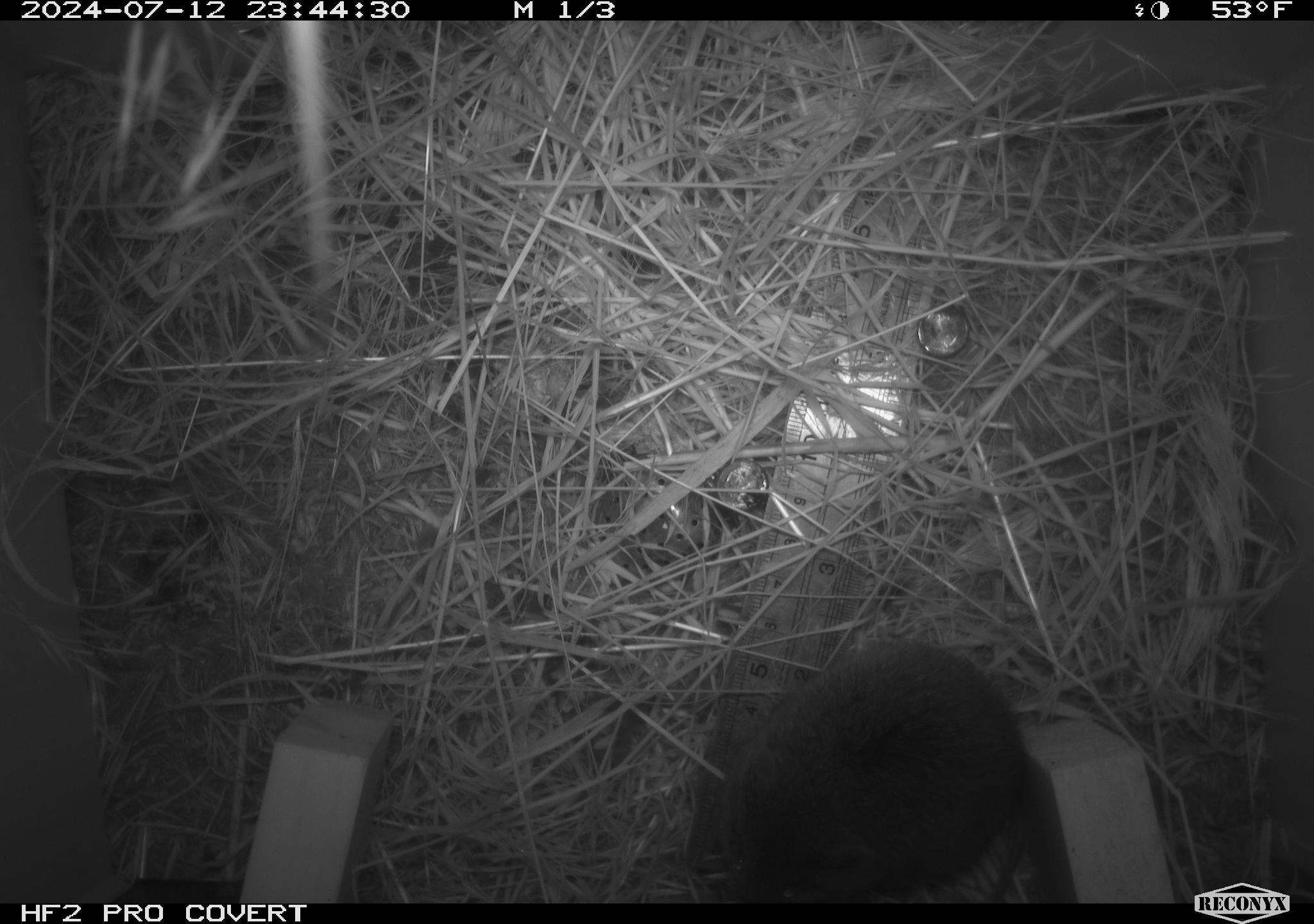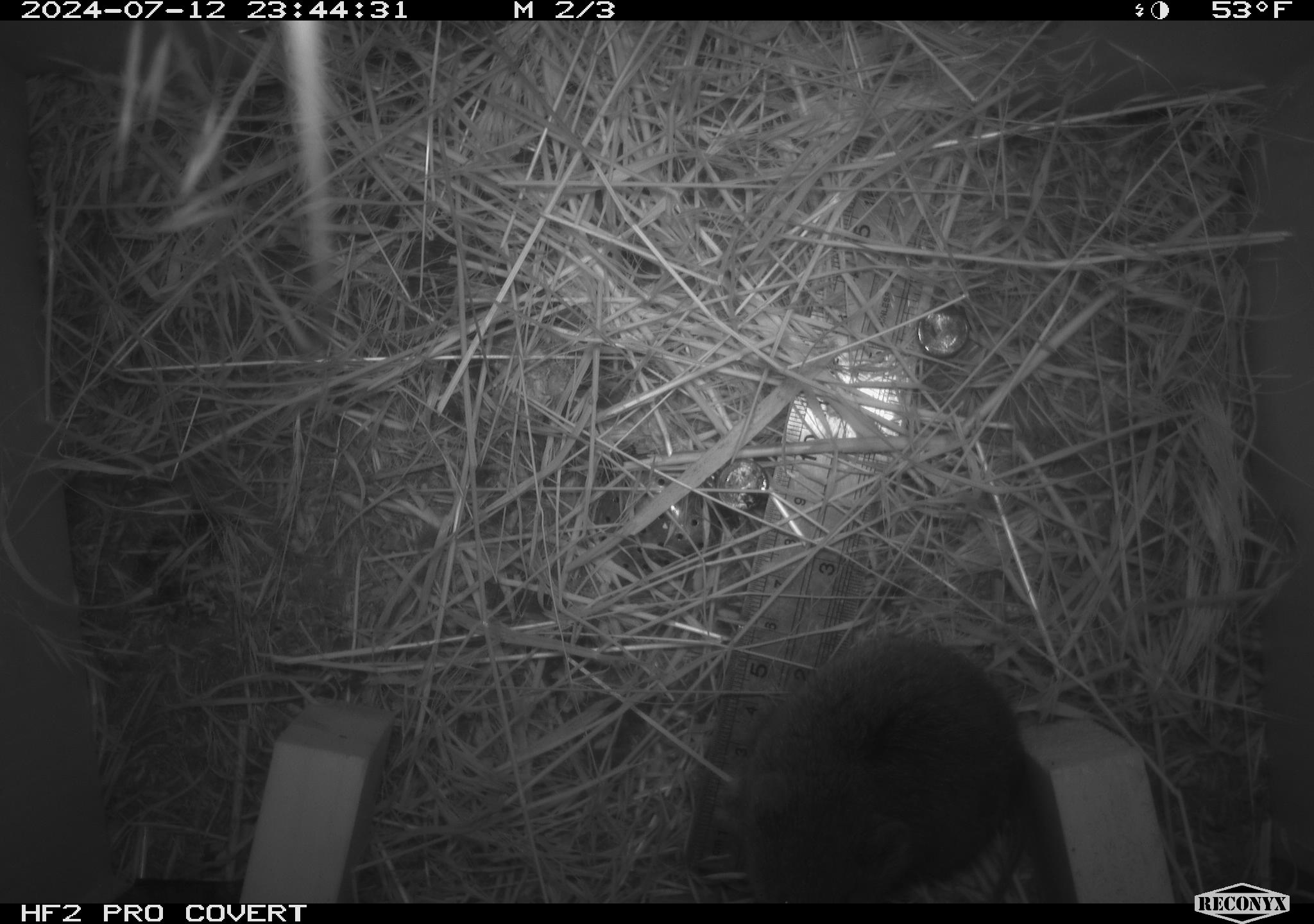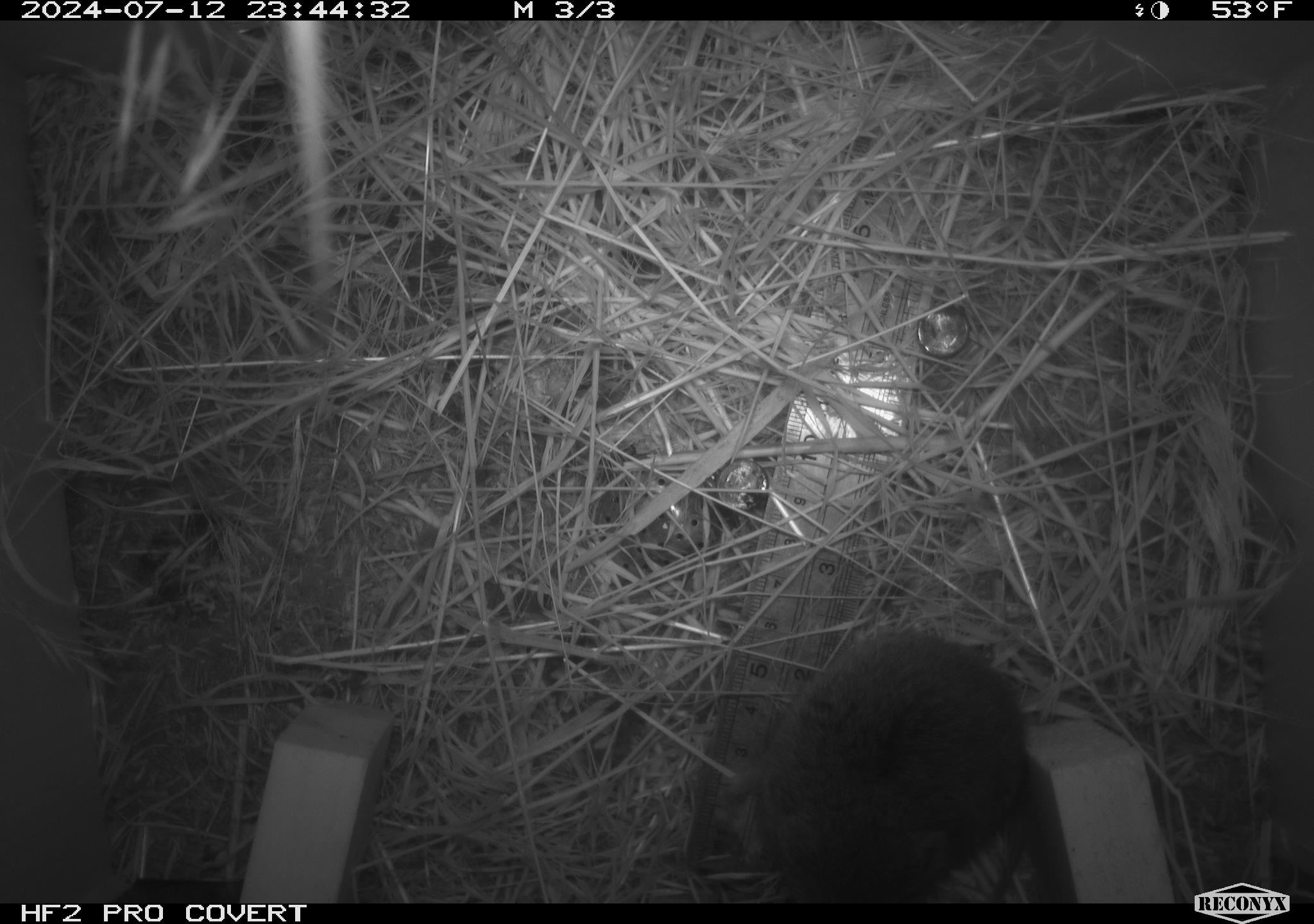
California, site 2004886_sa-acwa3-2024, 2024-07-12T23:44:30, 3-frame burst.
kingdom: Animalia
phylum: Chordata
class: Mammalia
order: Rodentia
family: Cricetidae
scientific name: Arvicolinae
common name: voles, lemmings, and muskrats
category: arvicolinae subfamily